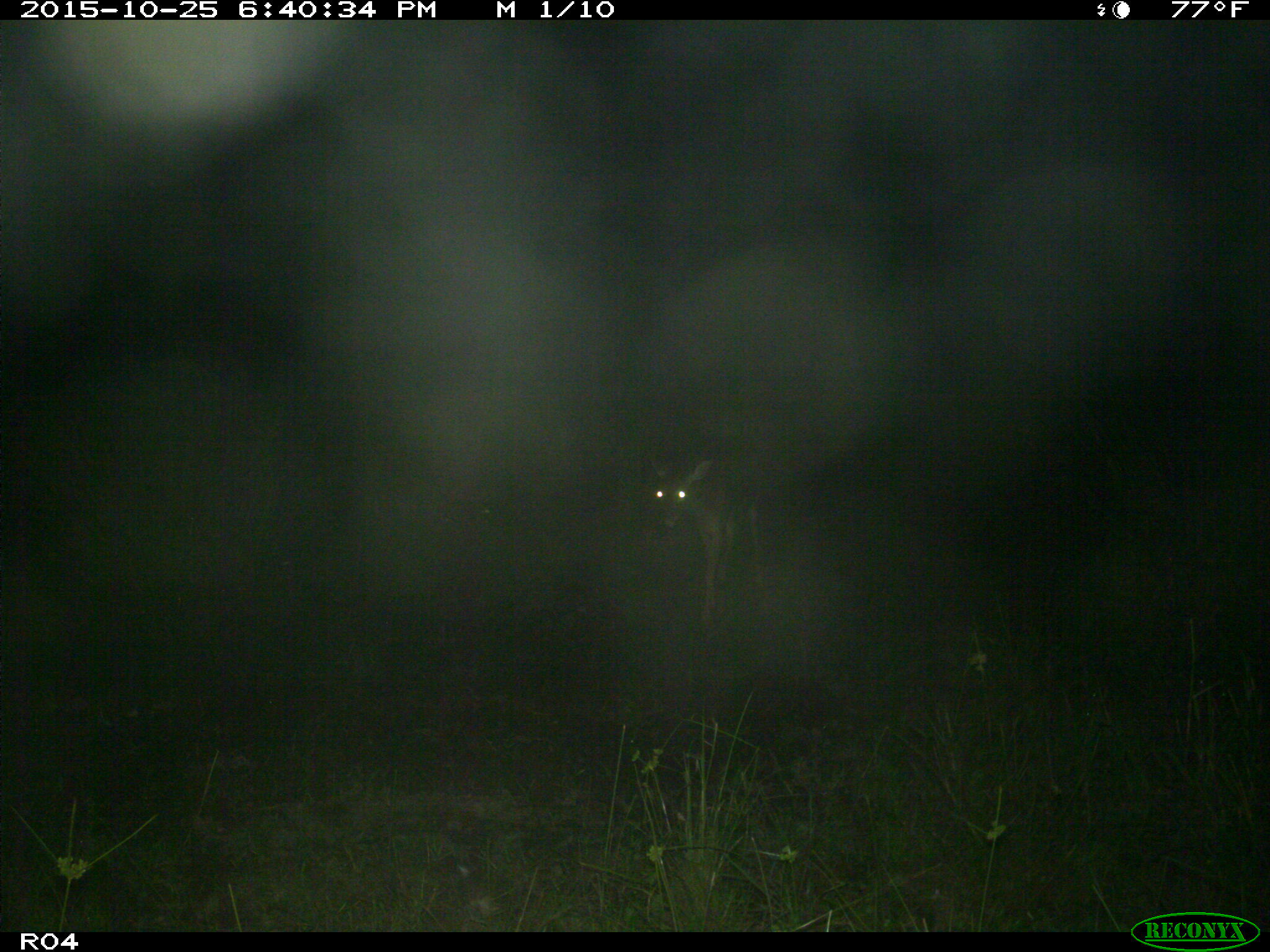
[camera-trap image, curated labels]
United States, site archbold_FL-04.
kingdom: Animalia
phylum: Chordata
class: Mammalia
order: Artiodactyla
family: Cervidae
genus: Odocoileus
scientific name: Odocoileus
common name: deer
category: unidentified deer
Unidentified deer (deer) (Odocoileus).